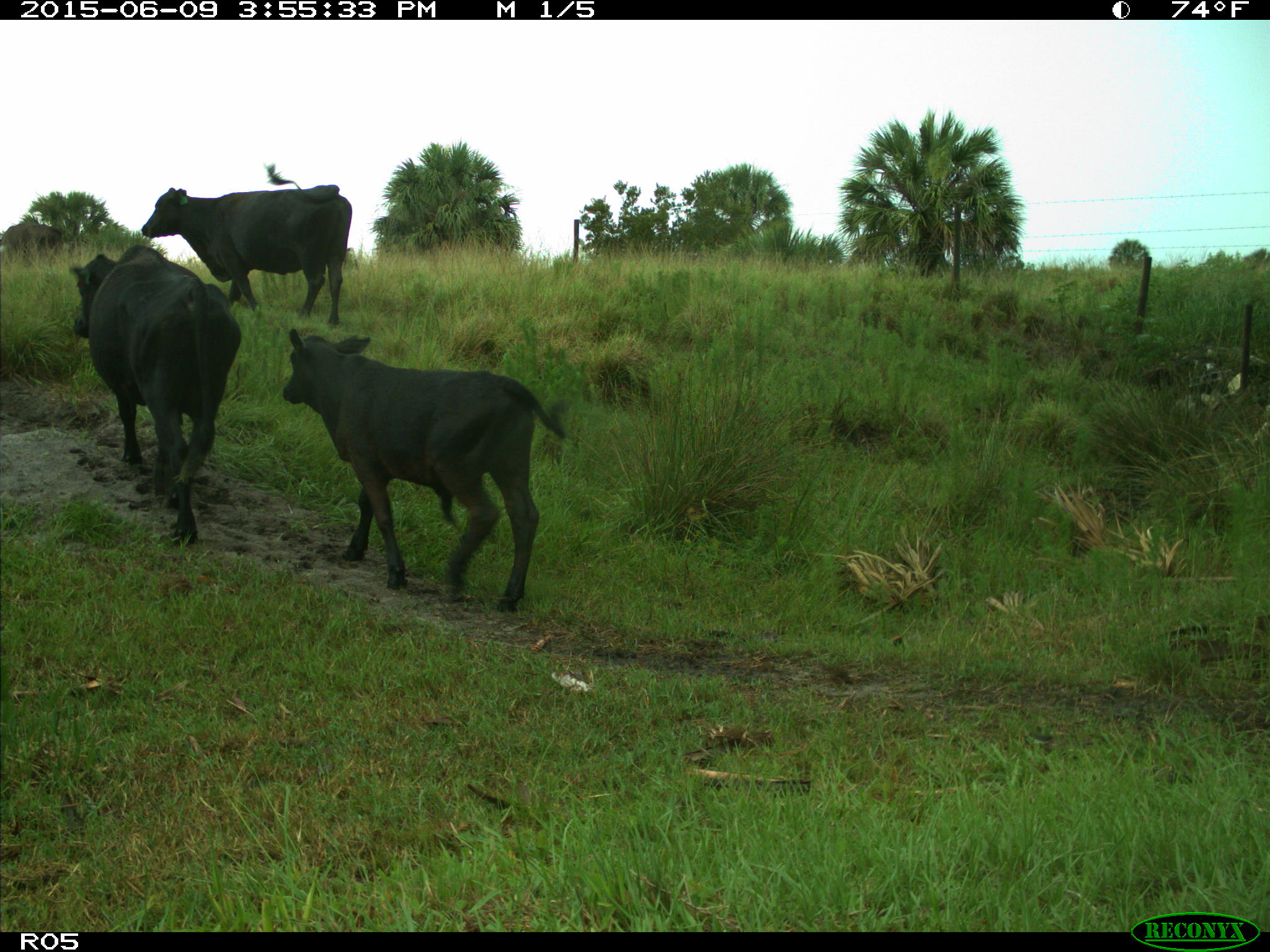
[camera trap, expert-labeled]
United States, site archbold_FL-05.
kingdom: Animalia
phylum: Chordata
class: Mammalia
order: Artiodactyla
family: Bovidae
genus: Bos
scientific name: Bos taurus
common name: domestic cow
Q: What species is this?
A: Bos taurus (domestic cow).